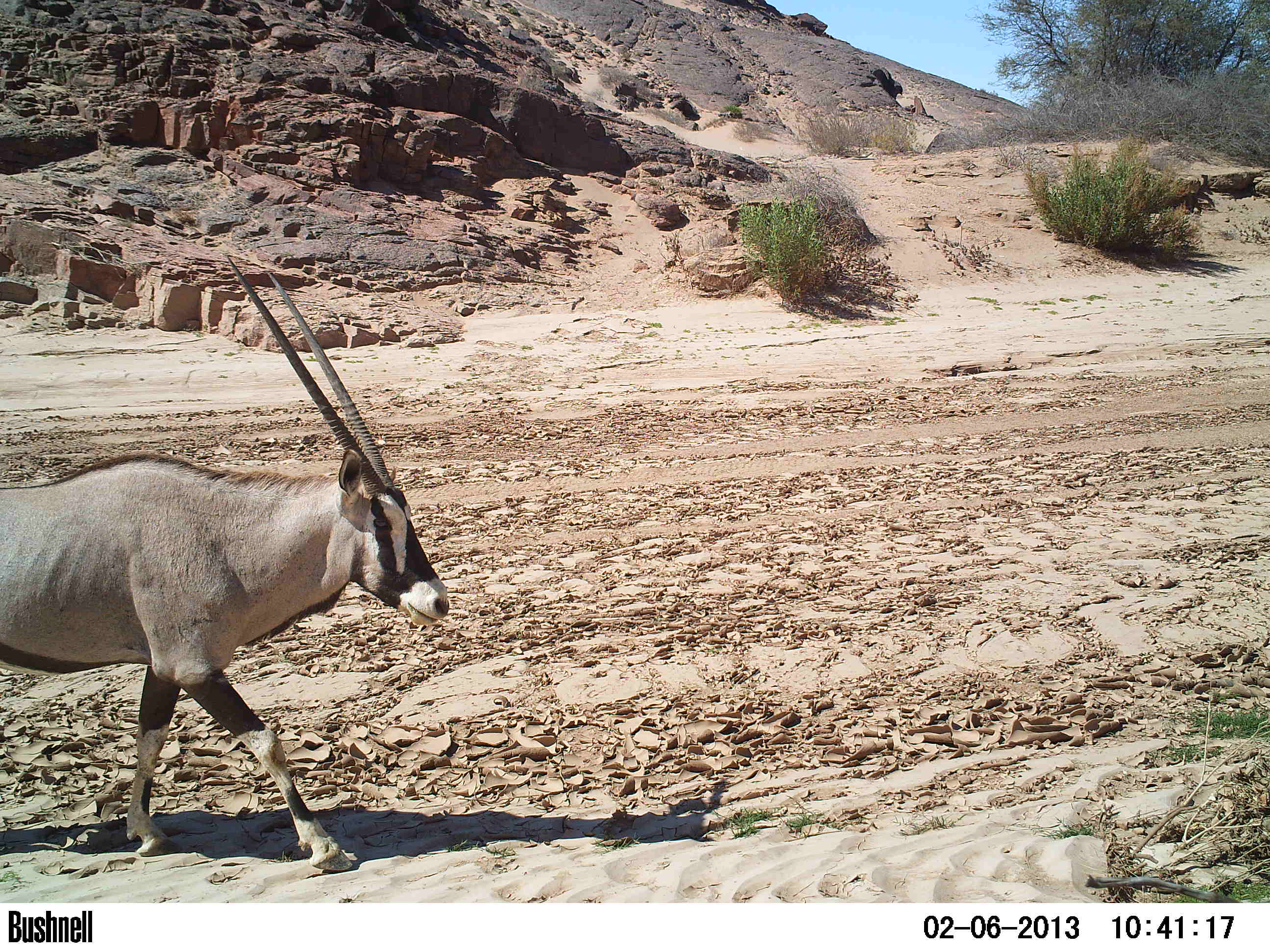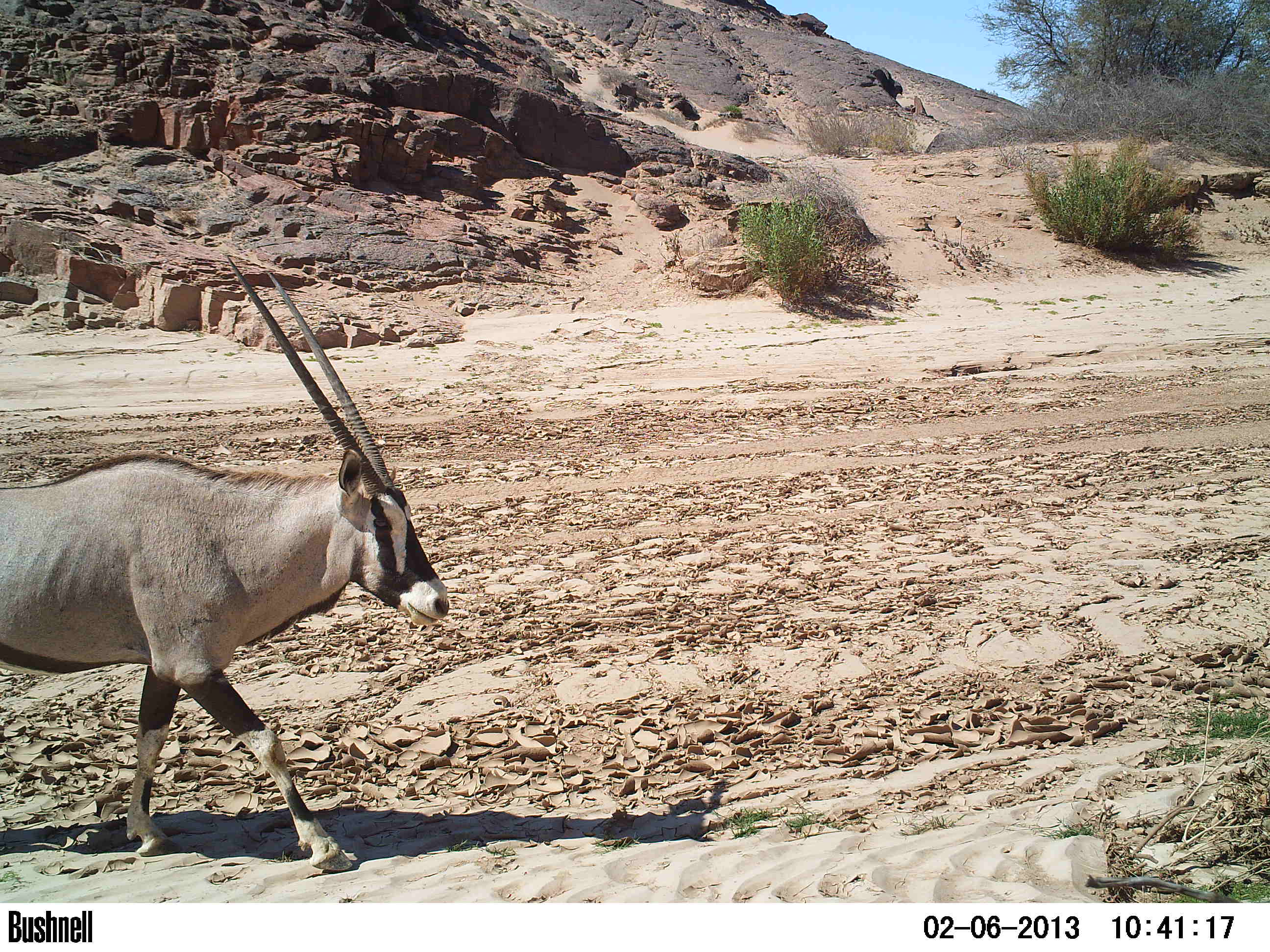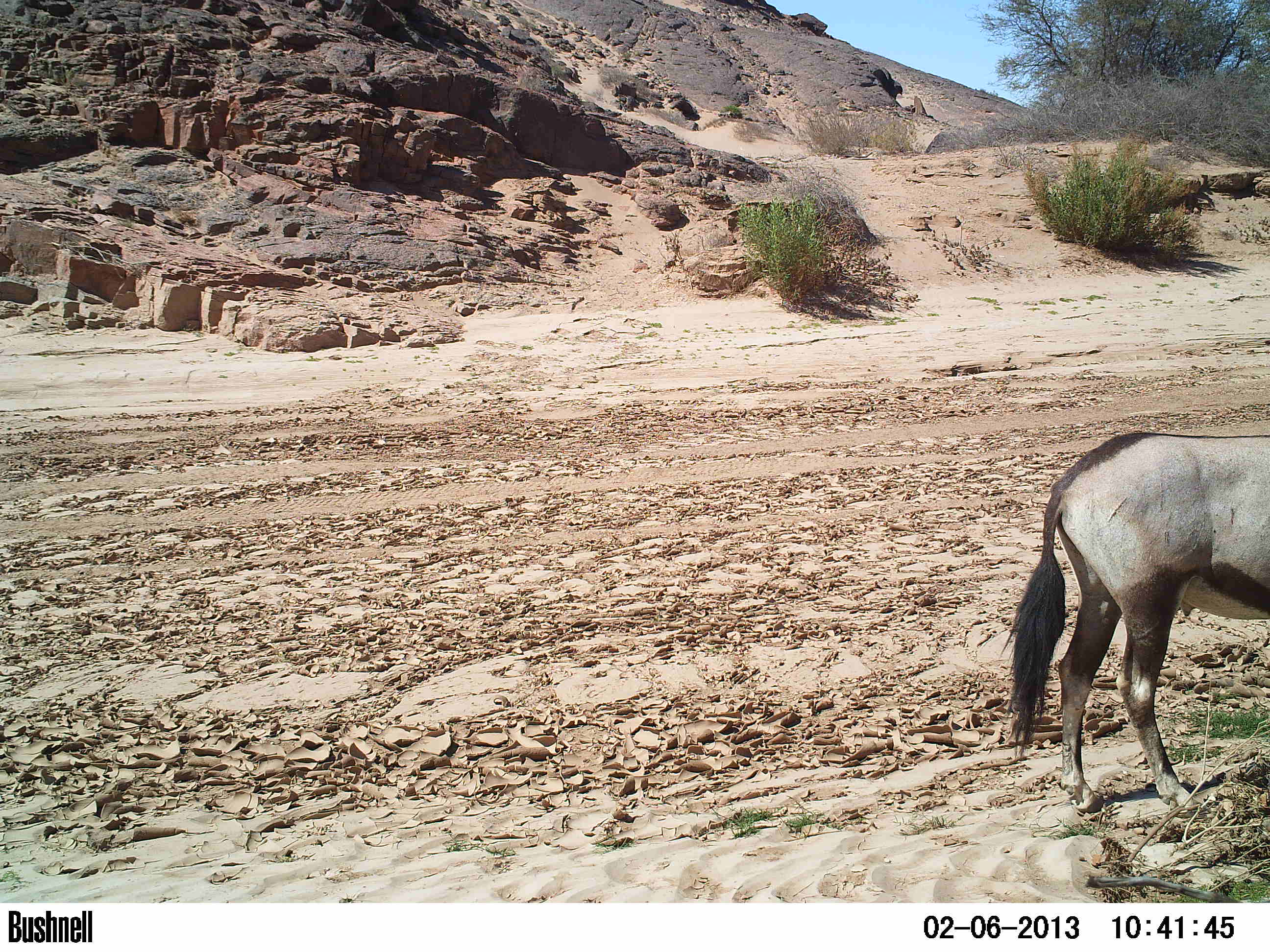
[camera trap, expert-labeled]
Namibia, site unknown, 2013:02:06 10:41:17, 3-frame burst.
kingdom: Animalia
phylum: Chordata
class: Mammalia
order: Artiodactyla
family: Bovidae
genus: Oryx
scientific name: Oryx gazella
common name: gemsbok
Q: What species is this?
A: Oryx gazella (gemsbok).